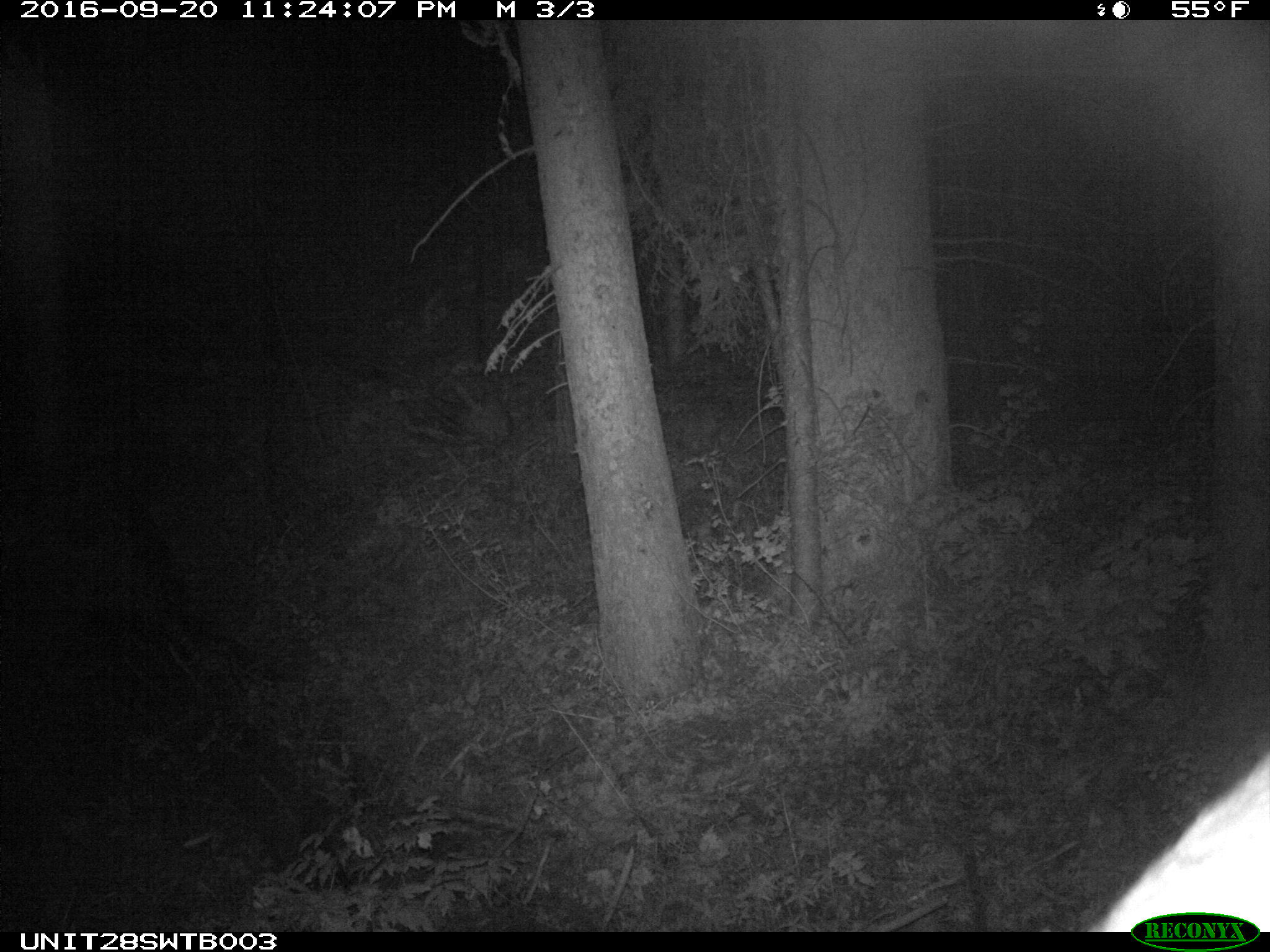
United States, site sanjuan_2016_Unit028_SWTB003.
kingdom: Animalia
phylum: Chordata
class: Mammalia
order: Artiodactyla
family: Cervidae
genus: Cervus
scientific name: Cervus elaphus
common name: red deer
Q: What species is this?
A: Cervus elaphus (red deer).